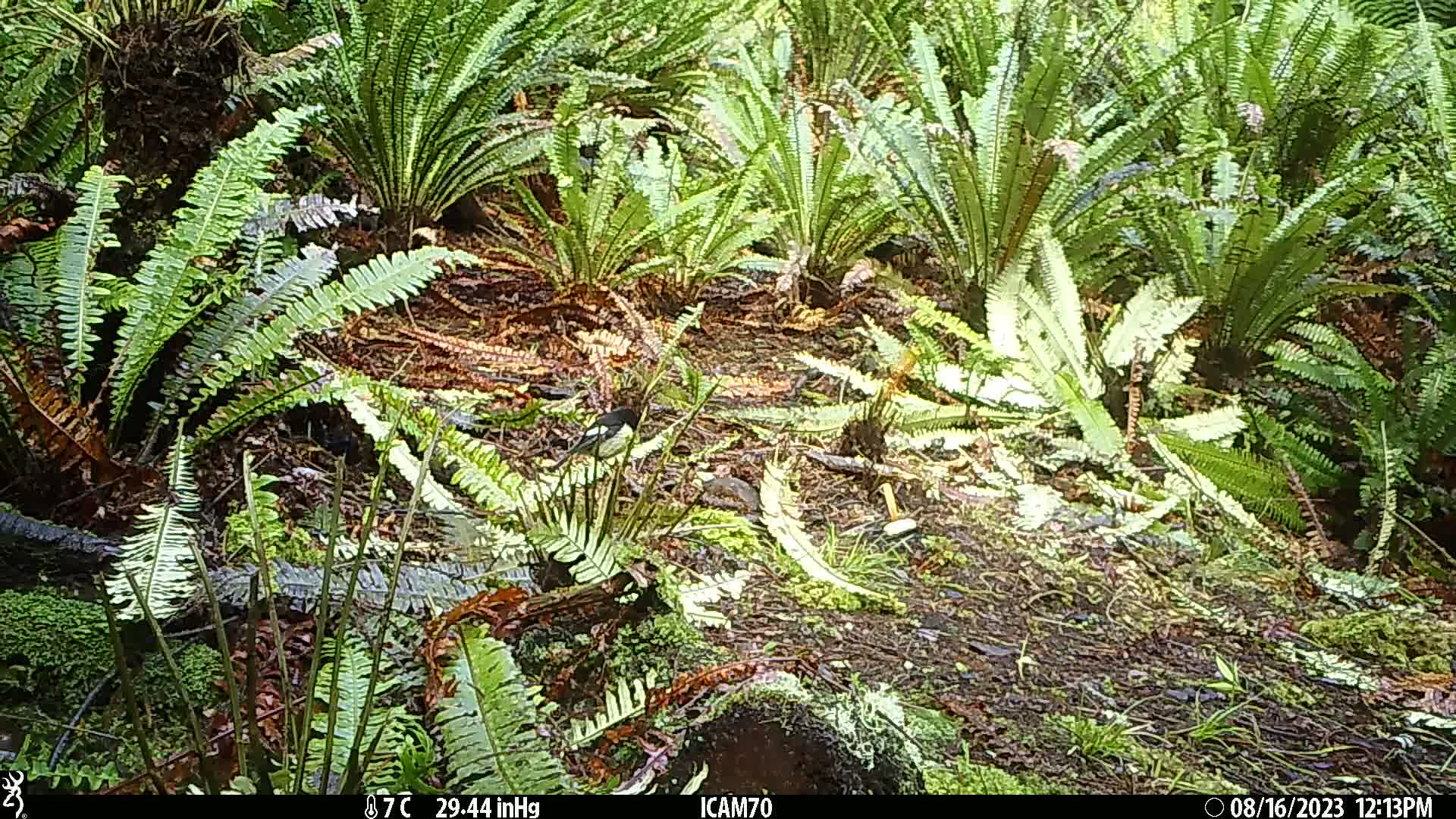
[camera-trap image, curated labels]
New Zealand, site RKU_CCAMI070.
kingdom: Animalia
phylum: Chordata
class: Aves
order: Passeriformes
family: Petroicidae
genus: Petroica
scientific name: Petroica macrocephala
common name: tomtit